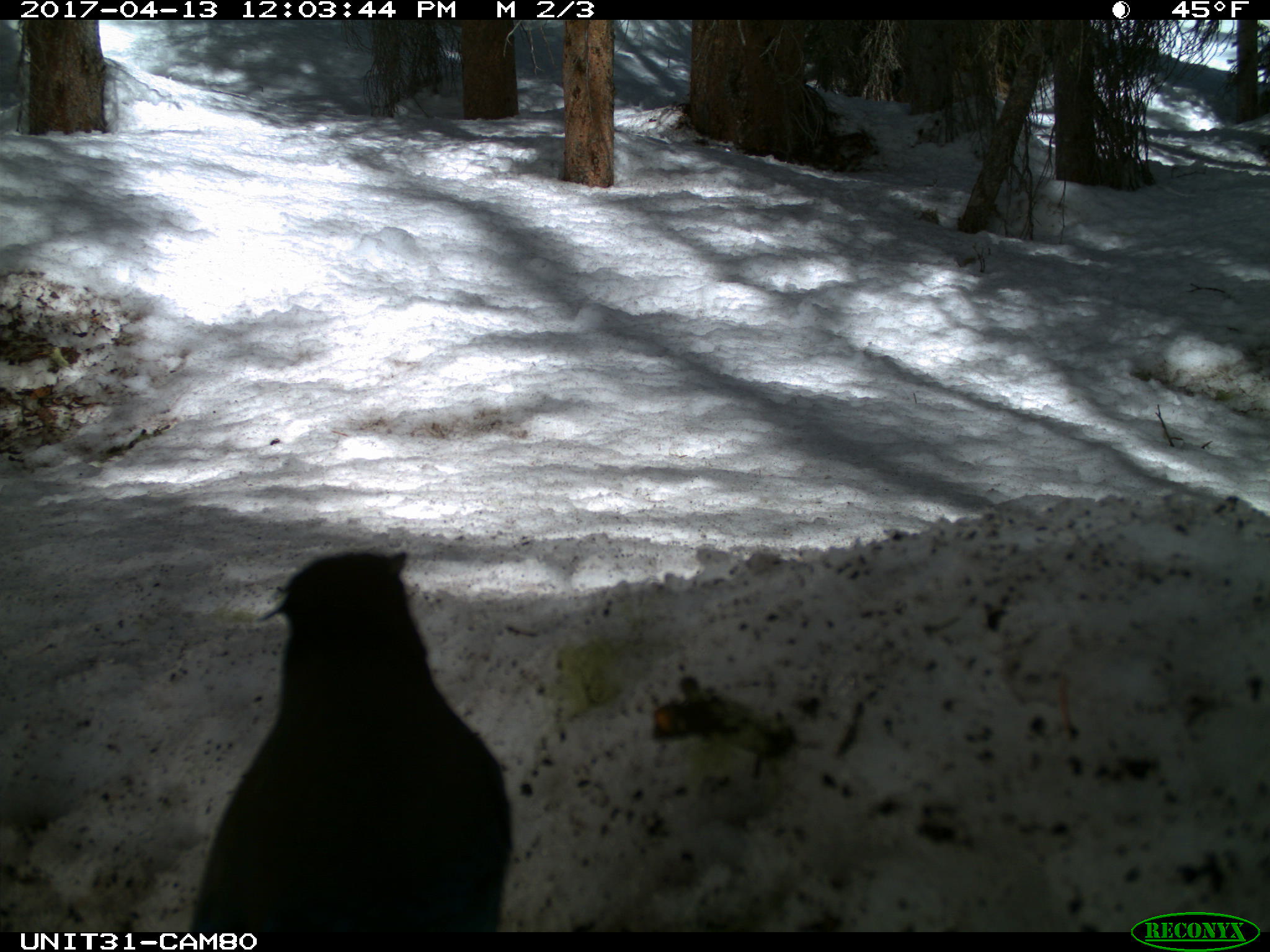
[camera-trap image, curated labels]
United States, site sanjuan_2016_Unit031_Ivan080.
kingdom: Animalia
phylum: Chordata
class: Aves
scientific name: Aves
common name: birds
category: unidentified bird